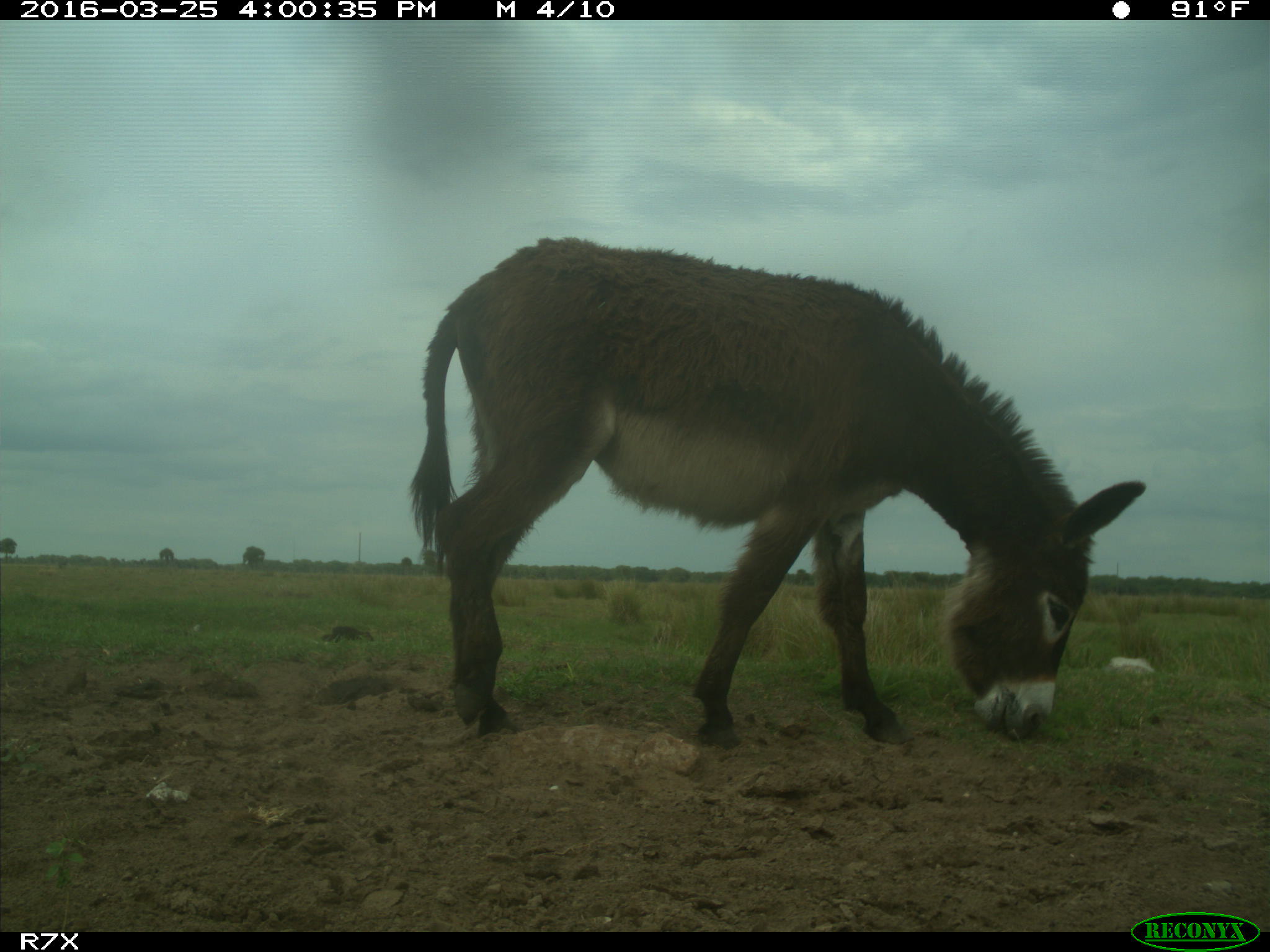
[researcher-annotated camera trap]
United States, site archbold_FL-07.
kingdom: Animalia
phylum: Chordata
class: Mammalia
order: Perissodactyla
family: Equidae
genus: Equus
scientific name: Equus africanus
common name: african wild ass